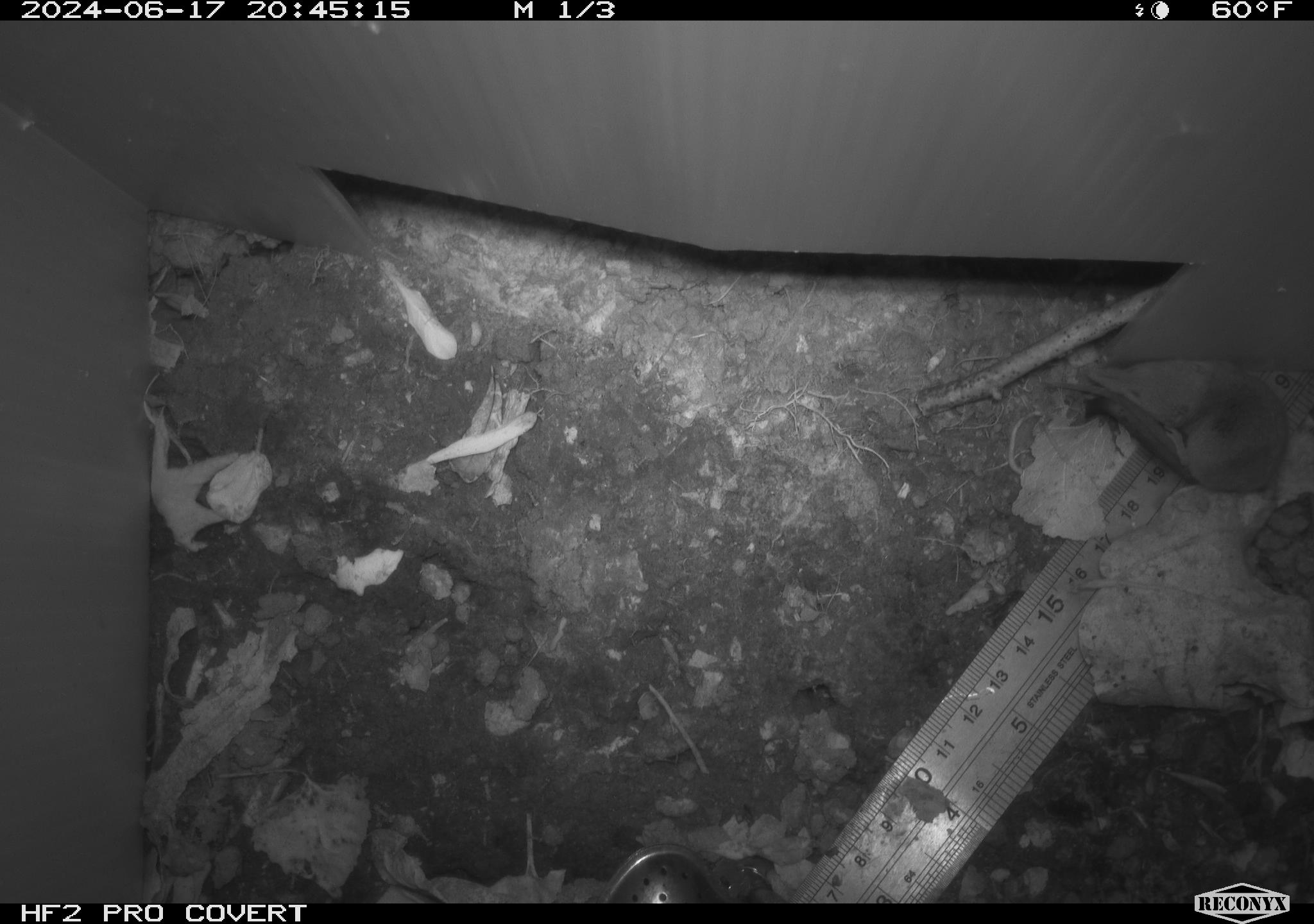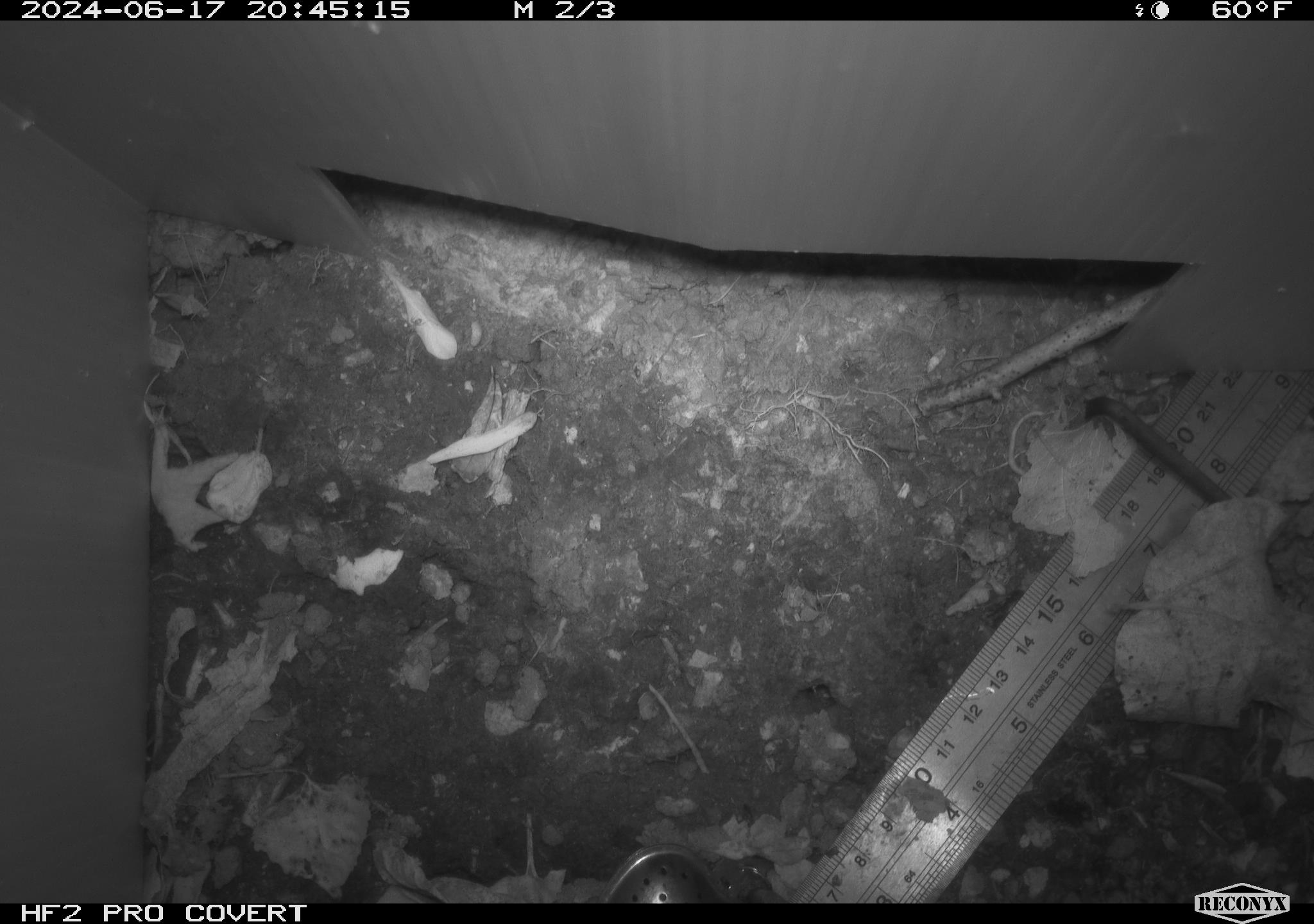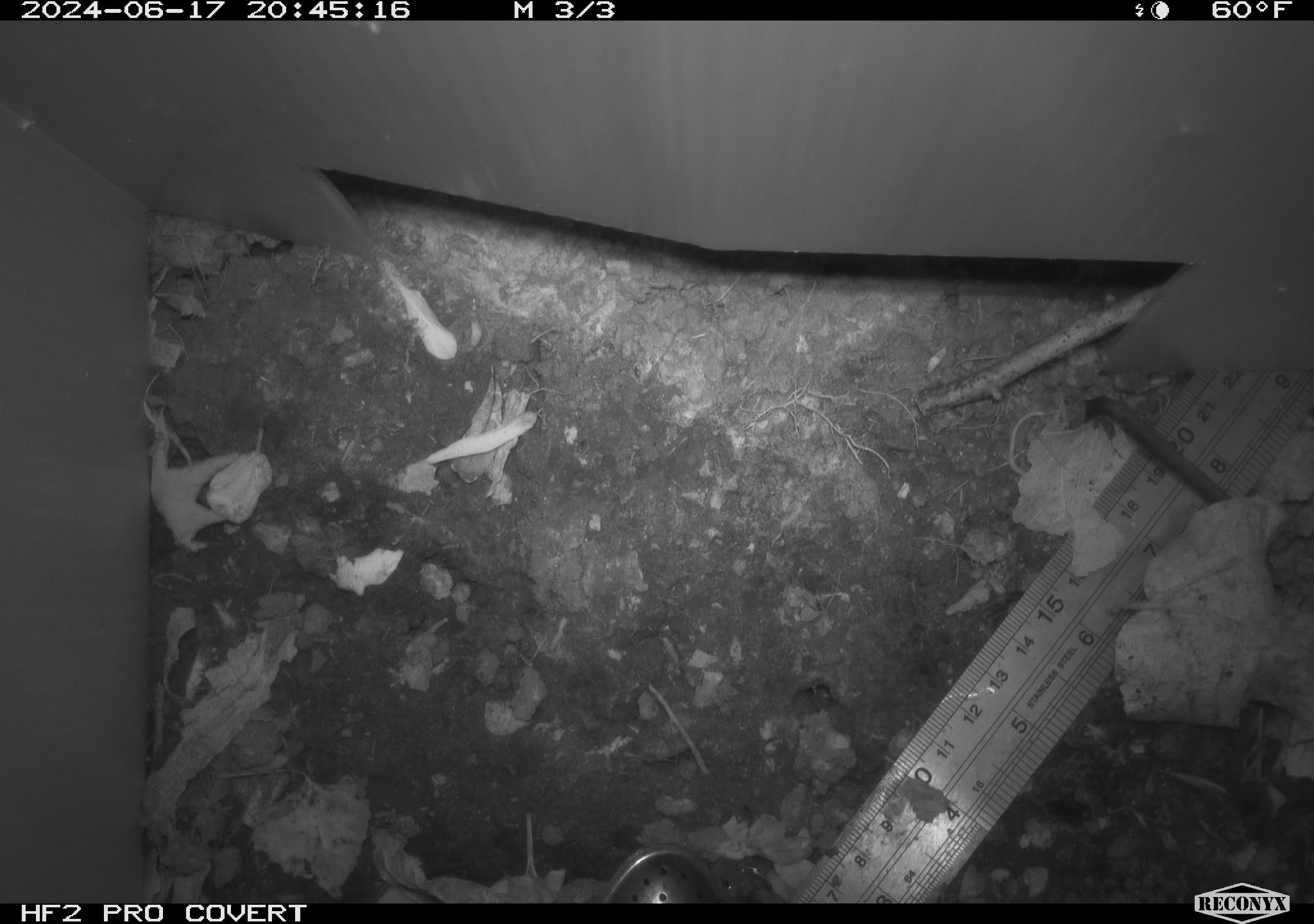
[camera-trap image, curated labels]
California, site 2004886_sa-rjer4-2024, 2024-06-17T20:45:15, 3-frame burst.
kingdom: Animalia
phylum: Chordata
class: Mammalia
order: Rodentia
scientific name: Rodentia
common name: mouse species